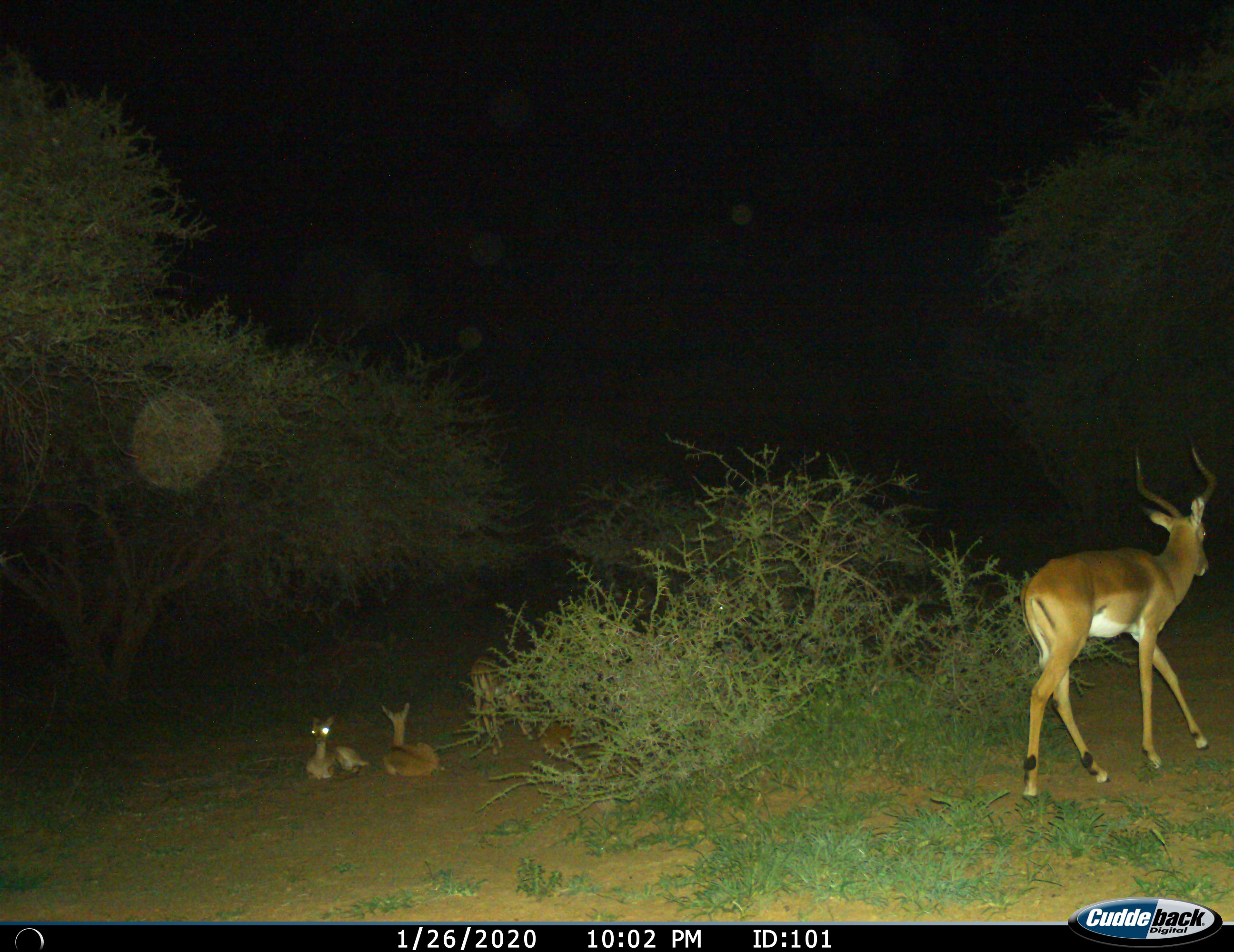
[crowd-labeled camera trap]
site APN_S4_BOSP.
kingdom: Animalia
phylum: Chordata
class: Mammalia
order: Artiodactyla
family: Bovidae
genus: Aepyceros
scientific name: Aepyceros melampus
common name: impala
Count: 4.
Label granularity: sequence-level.